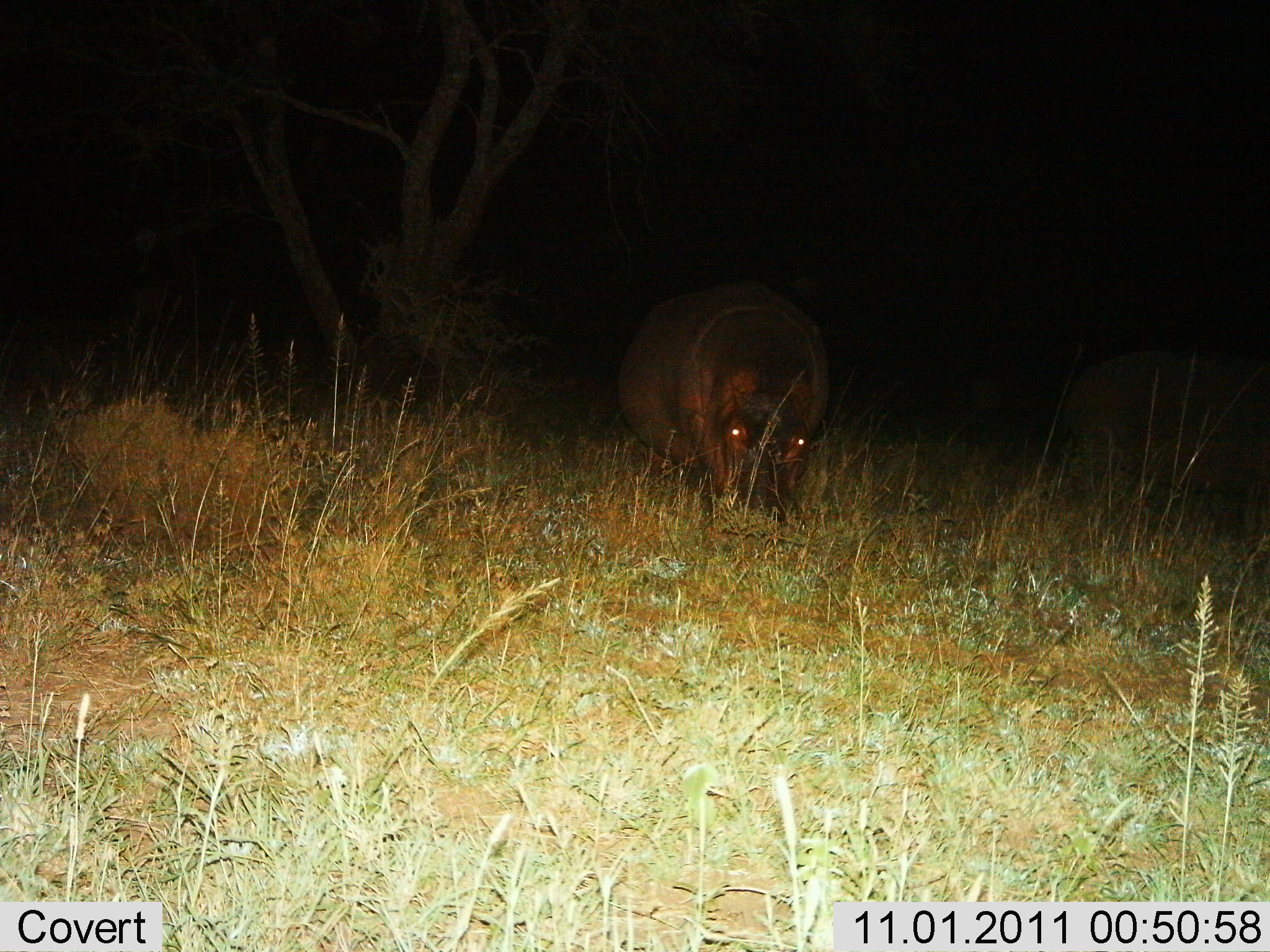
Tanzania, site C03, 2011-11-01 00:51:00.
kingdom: Animalia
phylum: Chordata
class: Mammalia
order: Artiodactyla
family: Hippopotamidae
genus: Hippopotamus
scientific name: Hippopotamus amphibius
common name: hippopotamus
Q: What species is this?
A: Hippopotamus (Hippopotamus amphibius).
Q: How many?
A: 1.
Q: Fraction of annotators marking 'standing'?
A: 53%.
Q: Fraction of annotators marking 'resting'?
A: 7%.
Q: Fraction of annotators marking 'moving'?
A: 13%.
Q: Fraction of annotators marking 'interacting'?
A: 0%.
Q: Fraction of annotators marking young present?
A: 0%.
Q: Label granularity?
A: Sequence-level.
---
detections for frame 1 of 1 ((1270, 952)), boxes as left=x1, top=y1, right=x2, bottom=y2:
animal: left=616, top=272, right=832, bottom=525